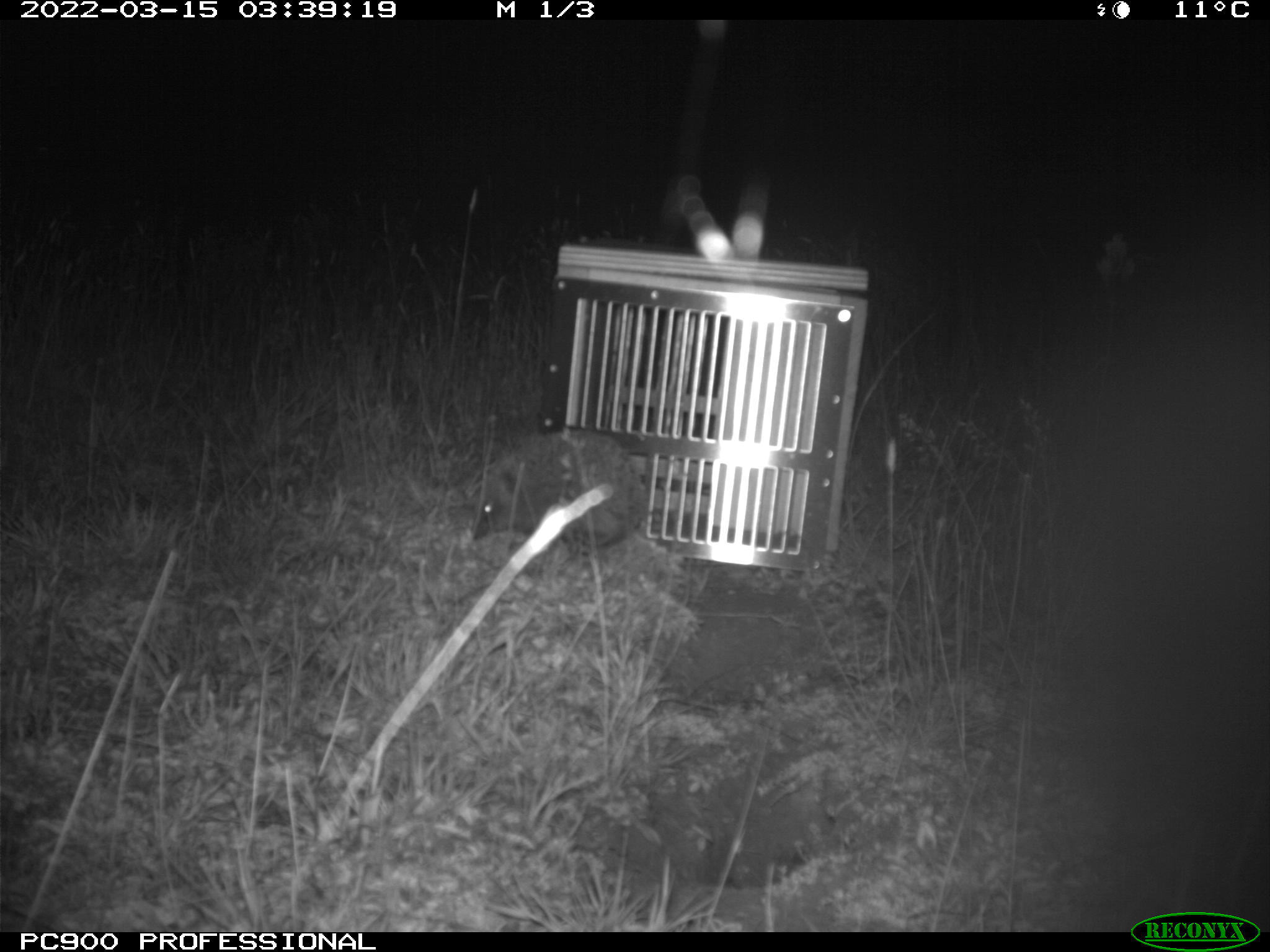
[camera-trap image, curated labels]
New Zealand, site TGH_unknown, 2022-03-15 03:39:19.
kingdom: Animalia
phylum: Chordata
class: Mammalia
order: Eulipotyphla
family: Erinaceidae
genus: Erinaceus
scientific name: Erinaceus europaeus europaeus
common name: european hedgehog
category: hedgehog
Hedgehog (european hedgehog) (Erinaceus europaeus europaeus).